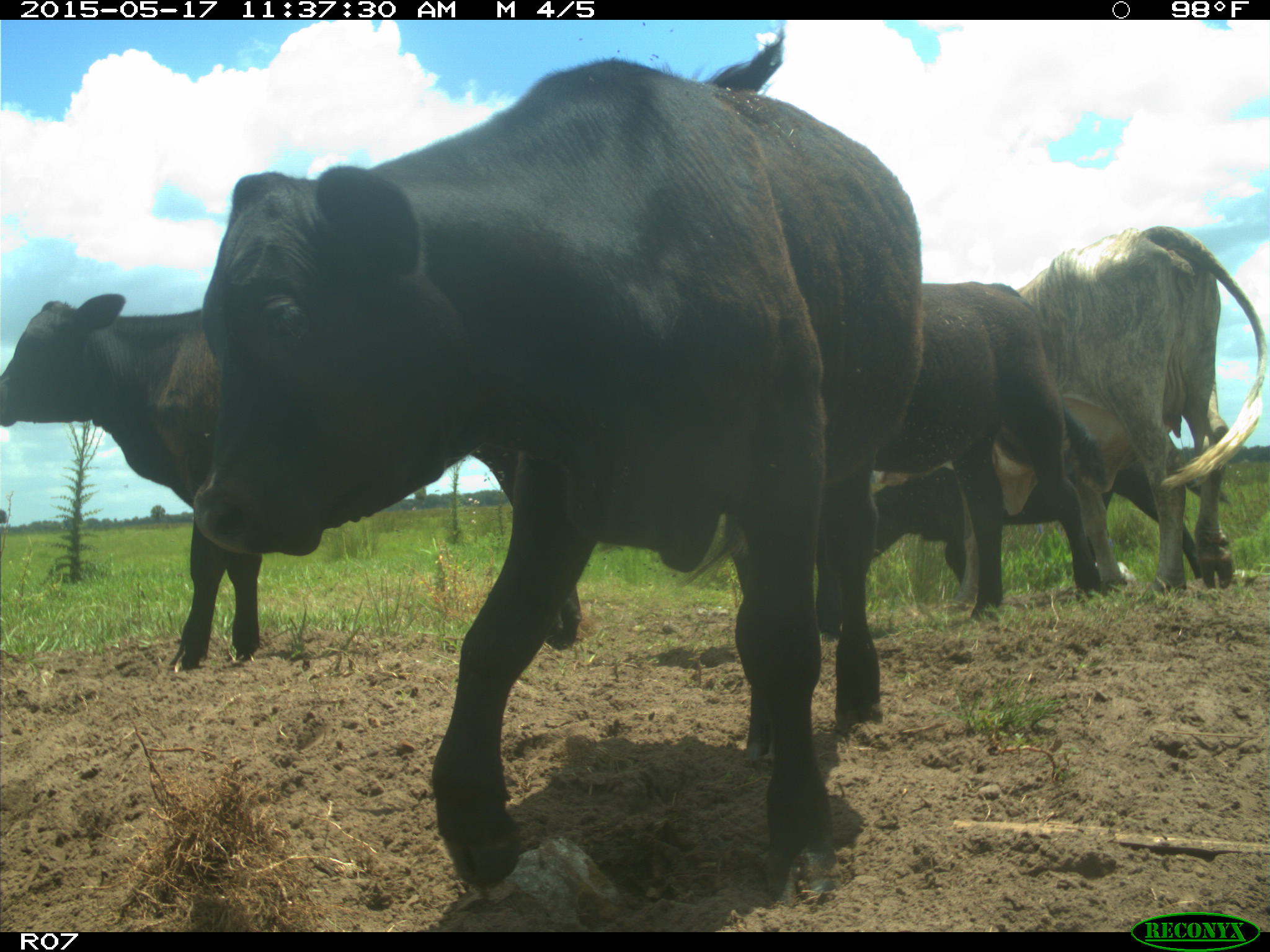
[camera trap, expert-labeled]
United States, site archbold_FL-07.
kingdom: Animalia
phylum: Chordata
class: Mammalia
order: Artiodactyla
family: Bovidae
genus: Bos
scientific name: Bos taurus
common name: domestic cow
Bos taurus (domestic cow).